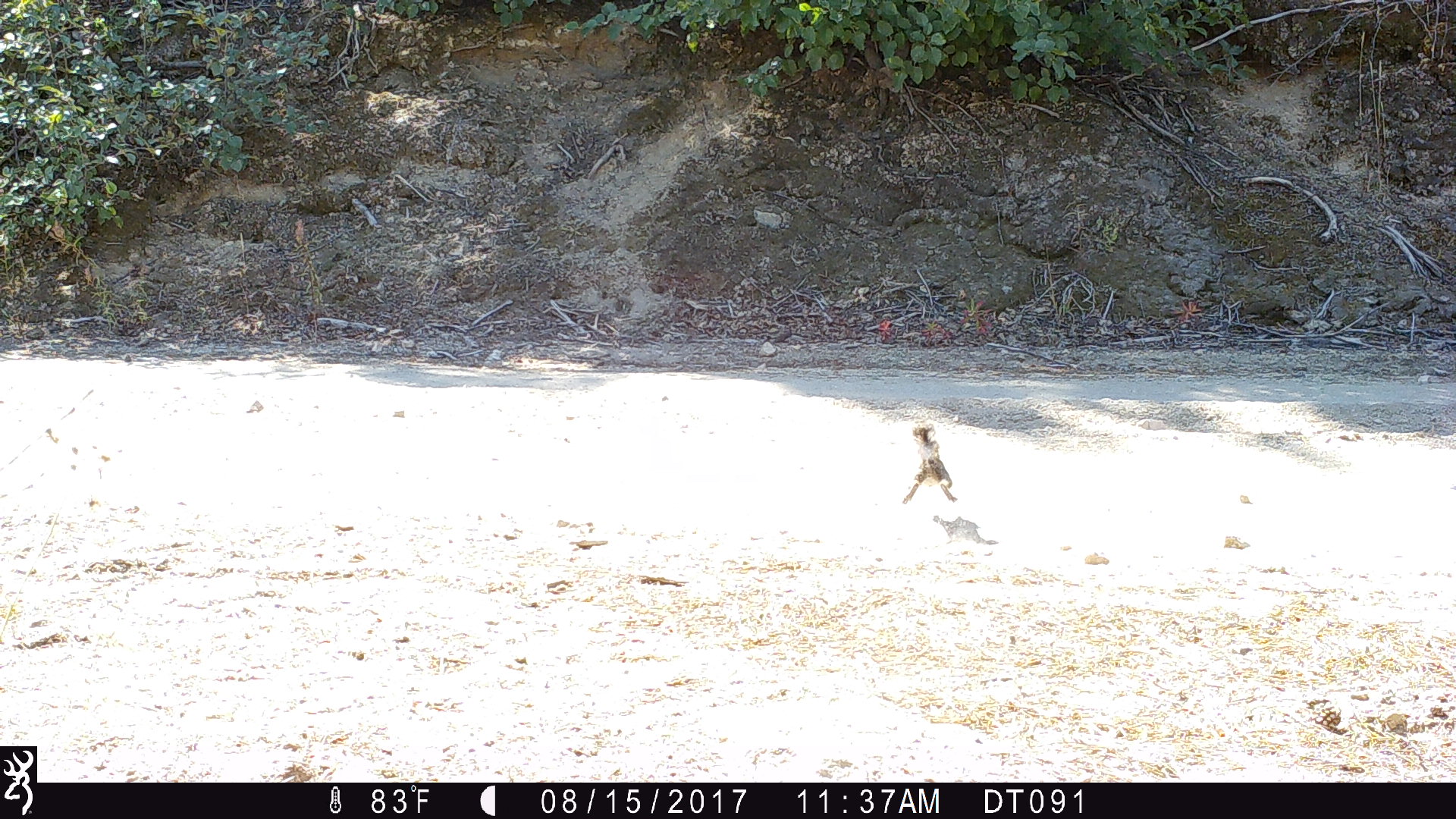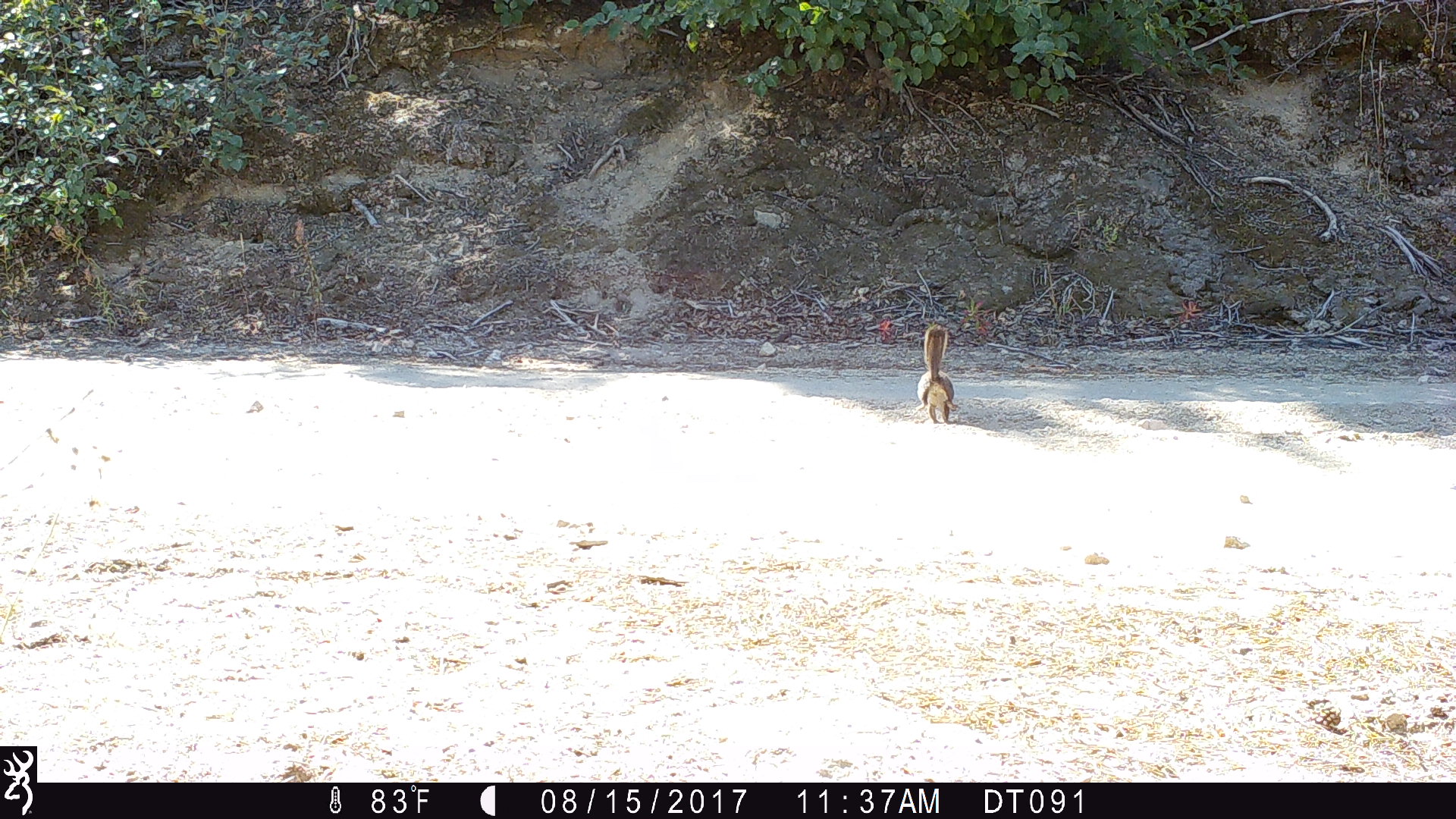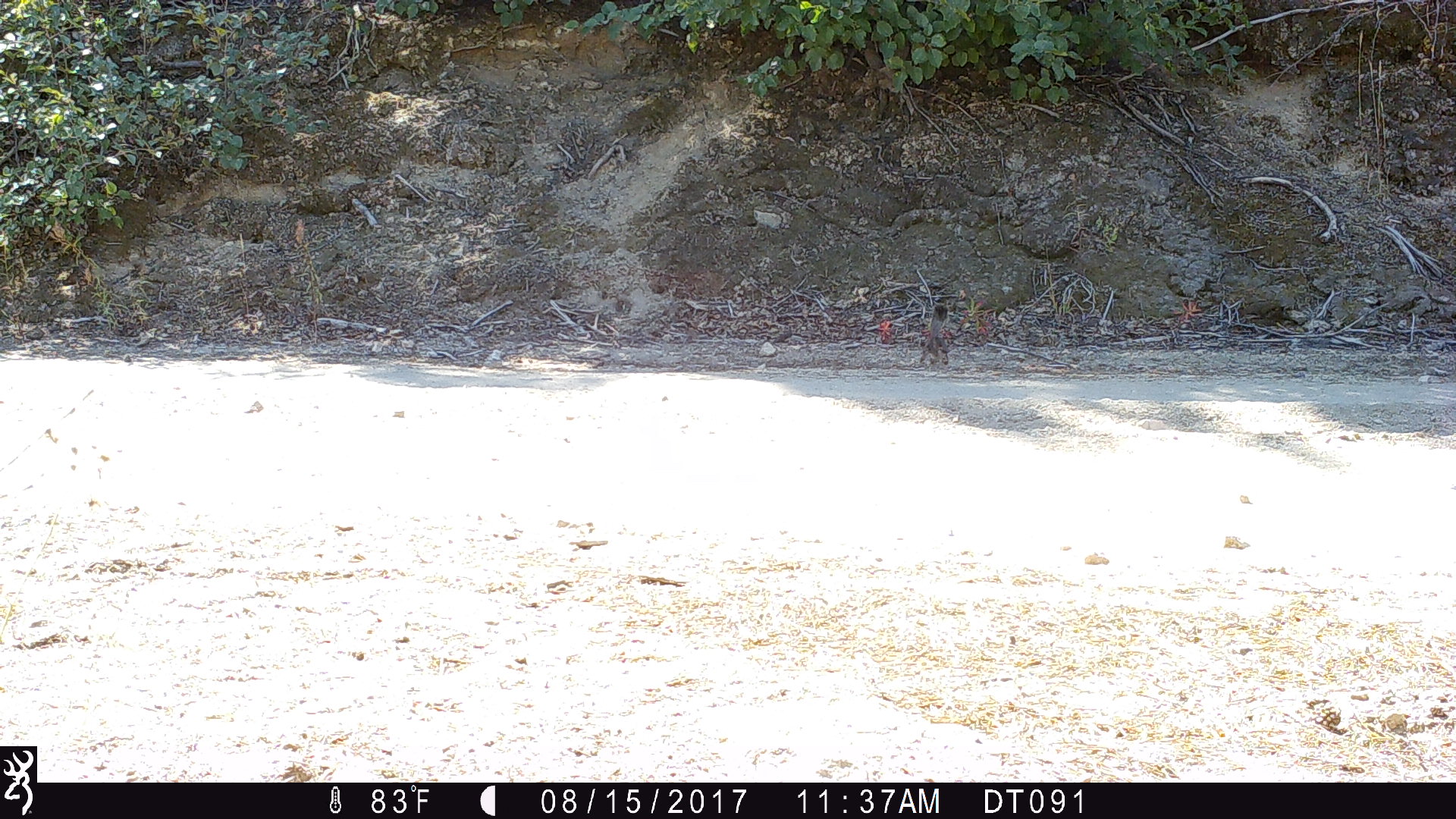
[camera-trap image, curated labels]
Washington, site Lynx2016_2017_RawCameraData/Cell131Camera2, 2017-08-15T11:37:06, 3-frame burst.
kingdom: Animalia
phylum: Chordata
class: Mammalia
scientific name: Mammalia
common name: small mammal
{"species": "small mammal (Mammalia)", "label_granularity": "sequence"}